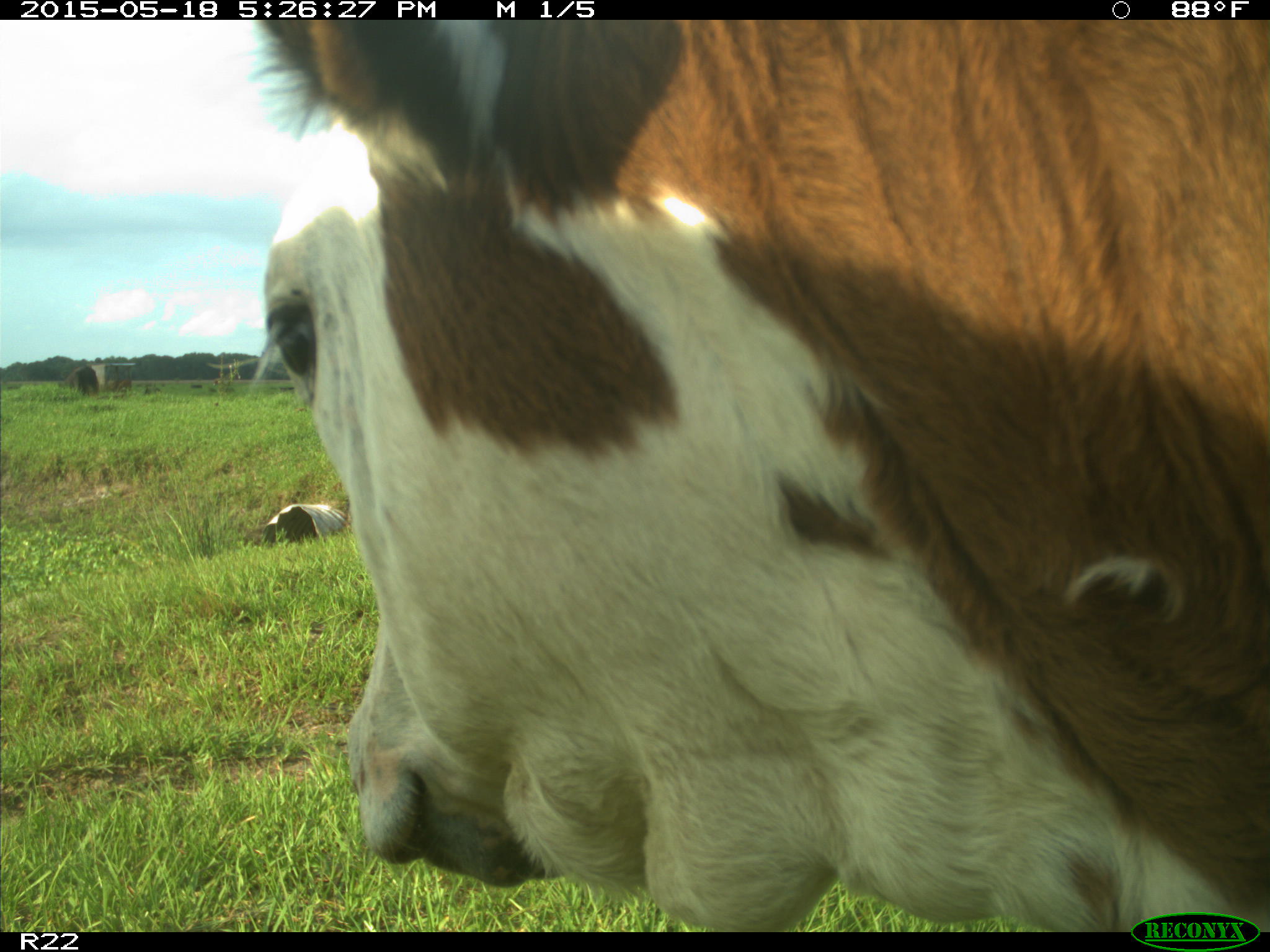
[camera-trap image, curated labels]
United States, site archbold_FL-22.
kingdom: Animalia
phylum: Chordata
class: Mammalia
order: Artiodactyla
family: Bovidae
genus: Bos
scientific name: Bos taurus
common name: domestic cow